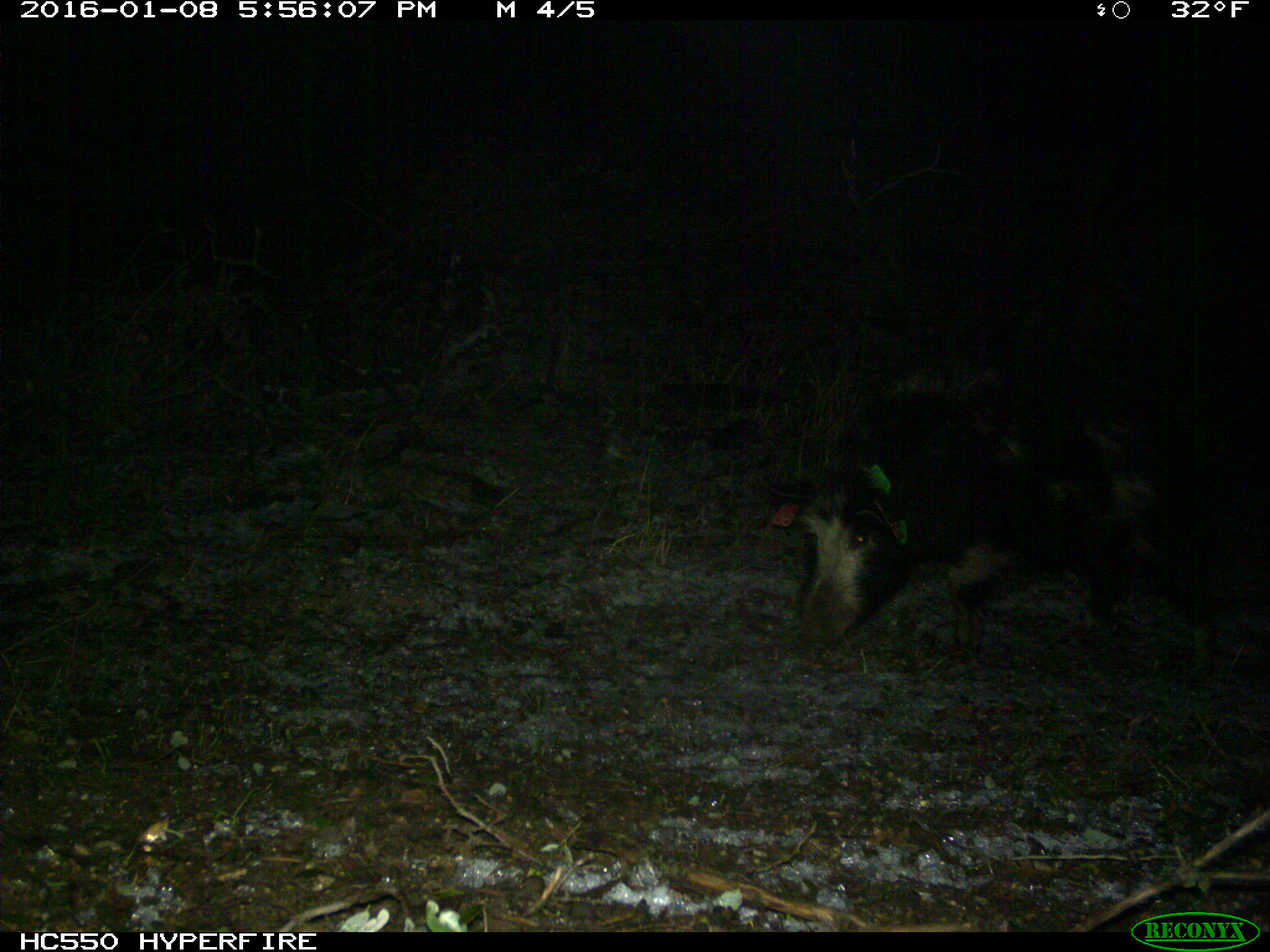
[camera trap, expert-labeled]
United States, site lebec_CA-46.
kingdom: Animalia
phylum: Chordata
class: Mammalia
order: Artiodactyla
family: Suidae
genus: Sus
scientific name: Sus scrofa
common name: wild boar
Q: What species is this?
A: Sus scrofa (wild boar).